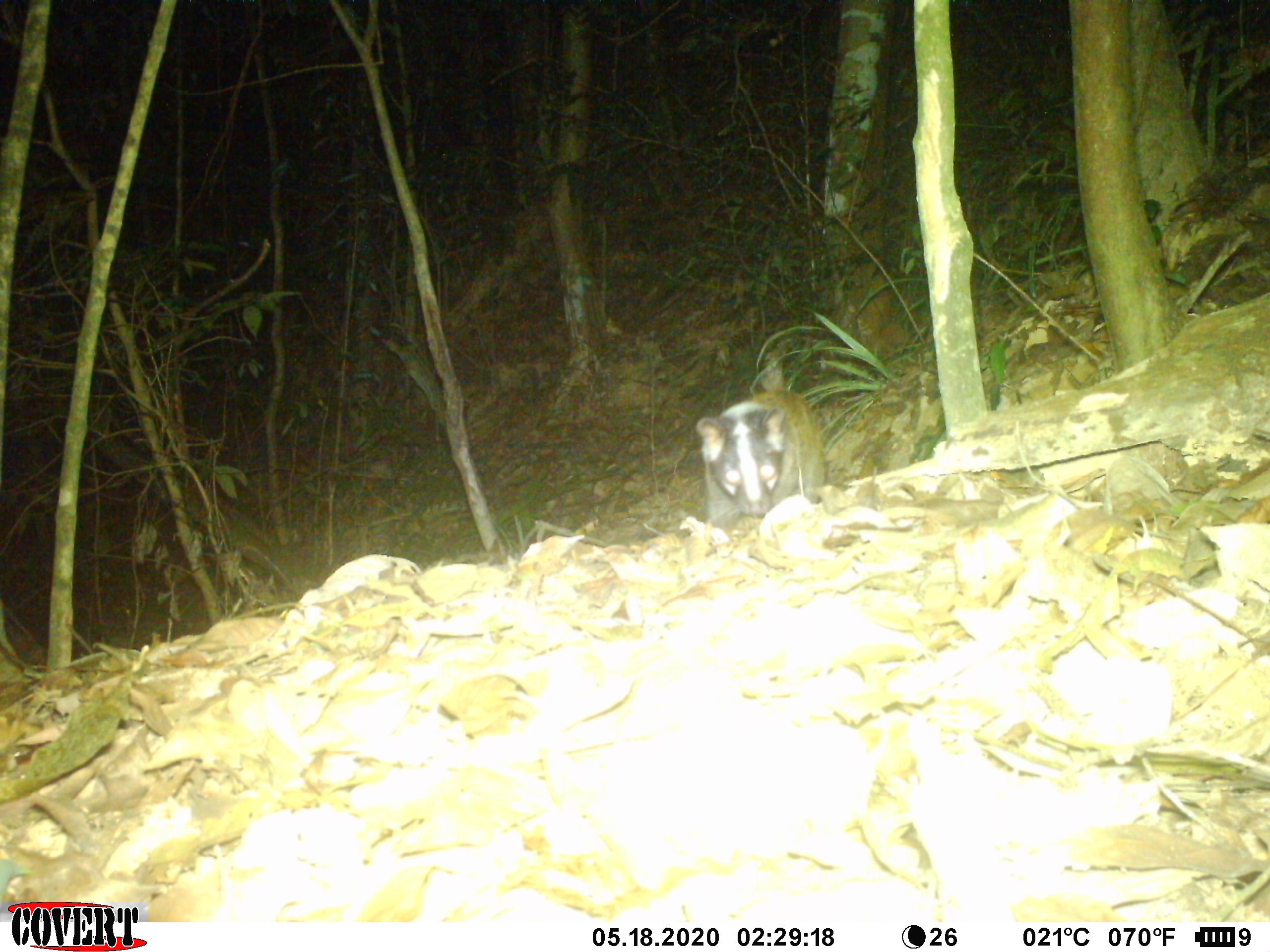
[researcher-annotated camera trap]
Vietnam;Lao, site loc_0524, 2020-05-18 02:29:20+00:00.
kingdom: Animalia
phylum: Chordata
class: Mammalia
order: Carnivora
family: Viverridae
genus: Paguma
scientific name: Paguma larvata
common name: masked palm civet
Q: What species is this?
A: Masked palm civet (Paguma larvata).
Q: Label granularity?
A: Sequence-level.